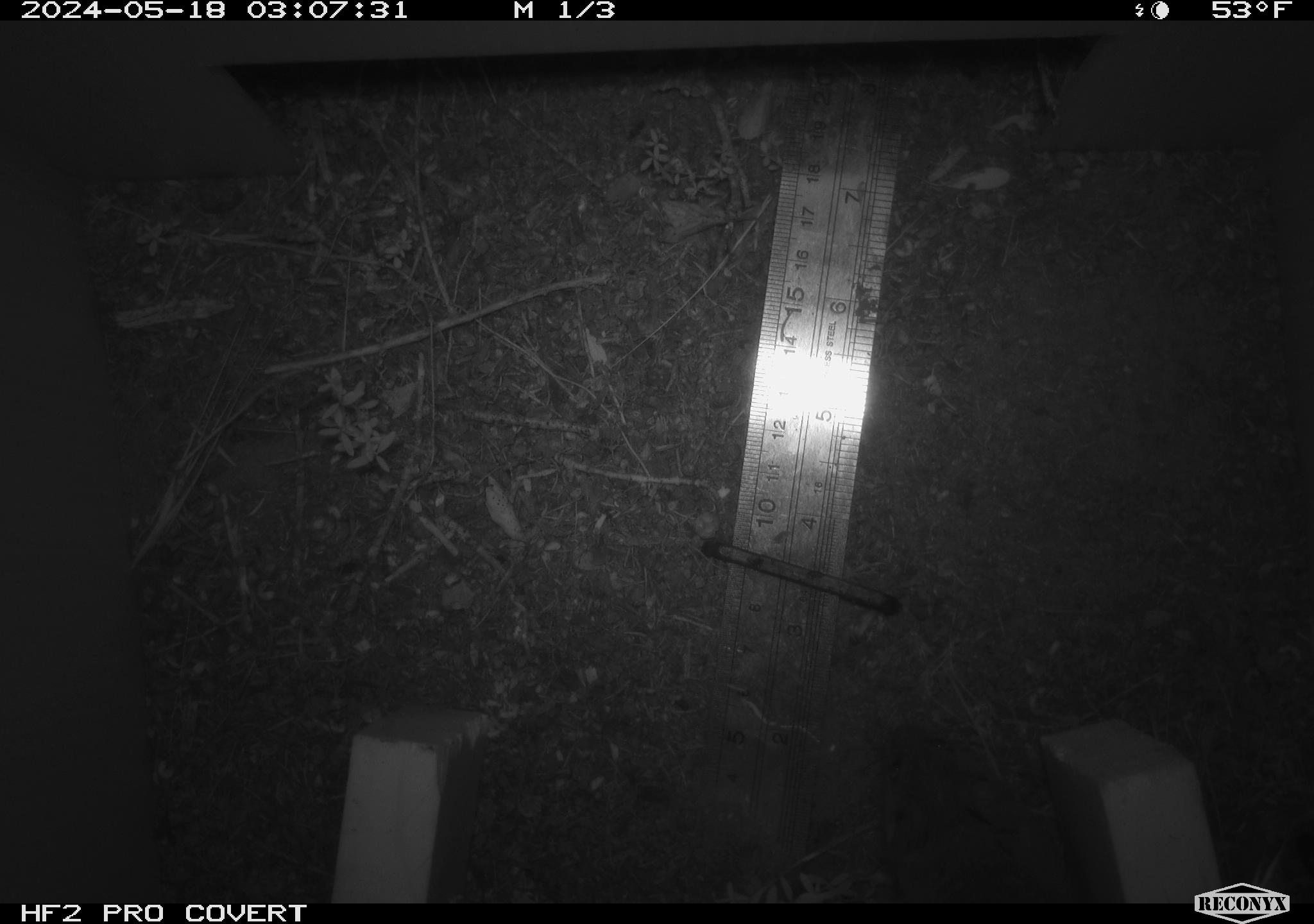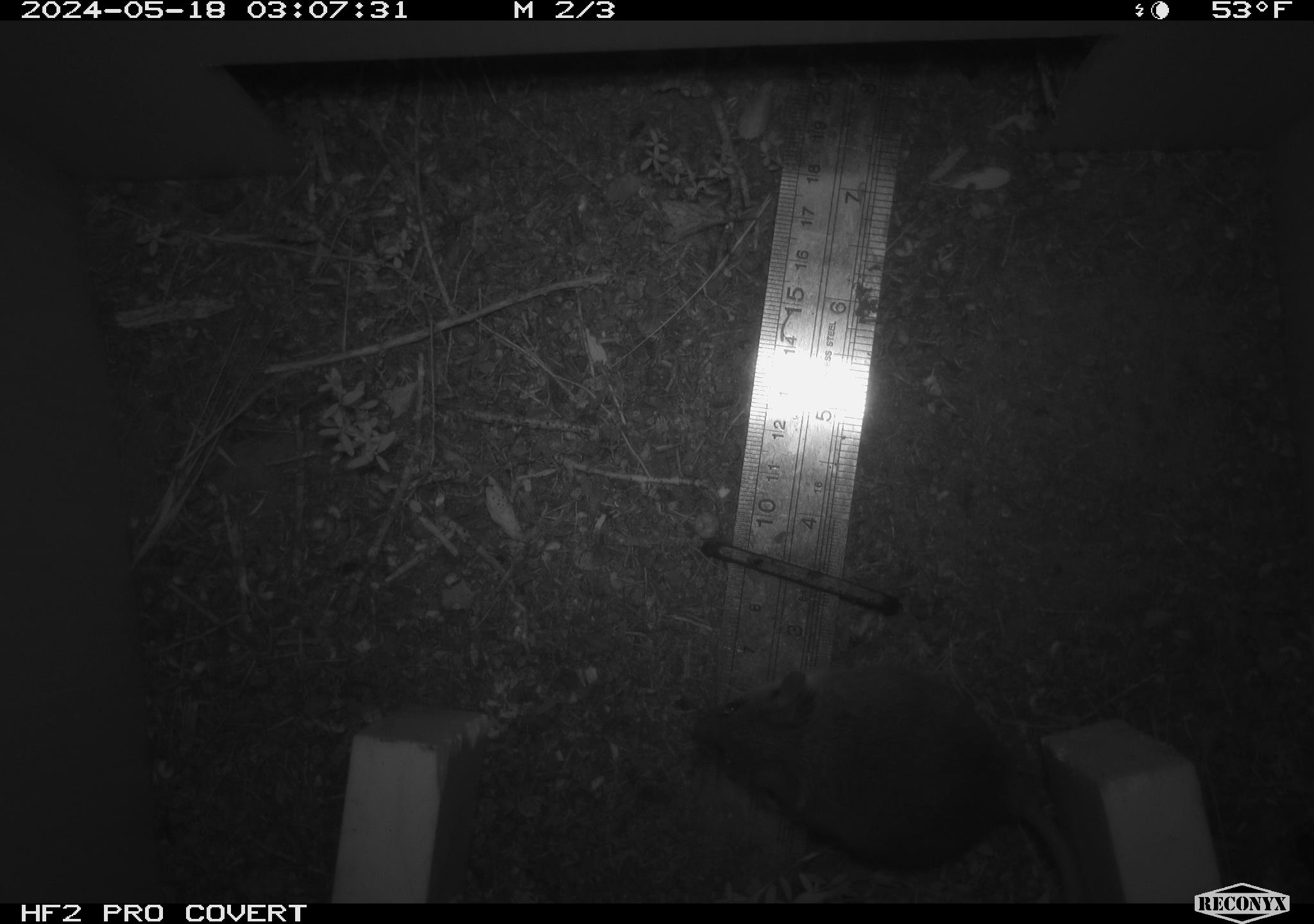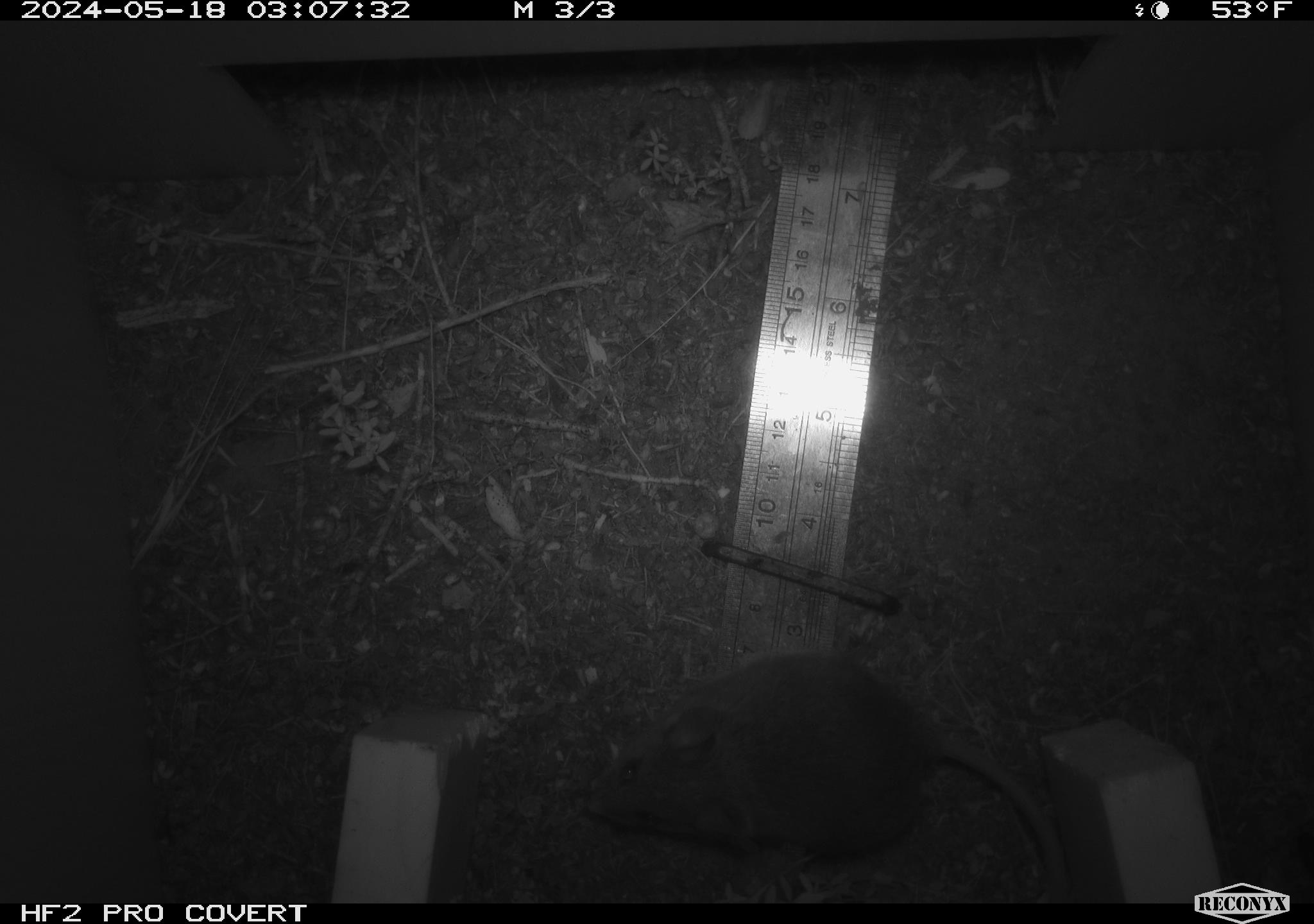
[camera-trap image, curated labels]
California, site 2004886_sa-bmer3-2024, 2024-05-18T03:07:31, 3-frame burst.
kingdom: Animalia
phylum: Chordata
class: Mammalia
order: Rodentia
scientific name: Rodentia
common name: mouse species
Mouse species (Rodentia).